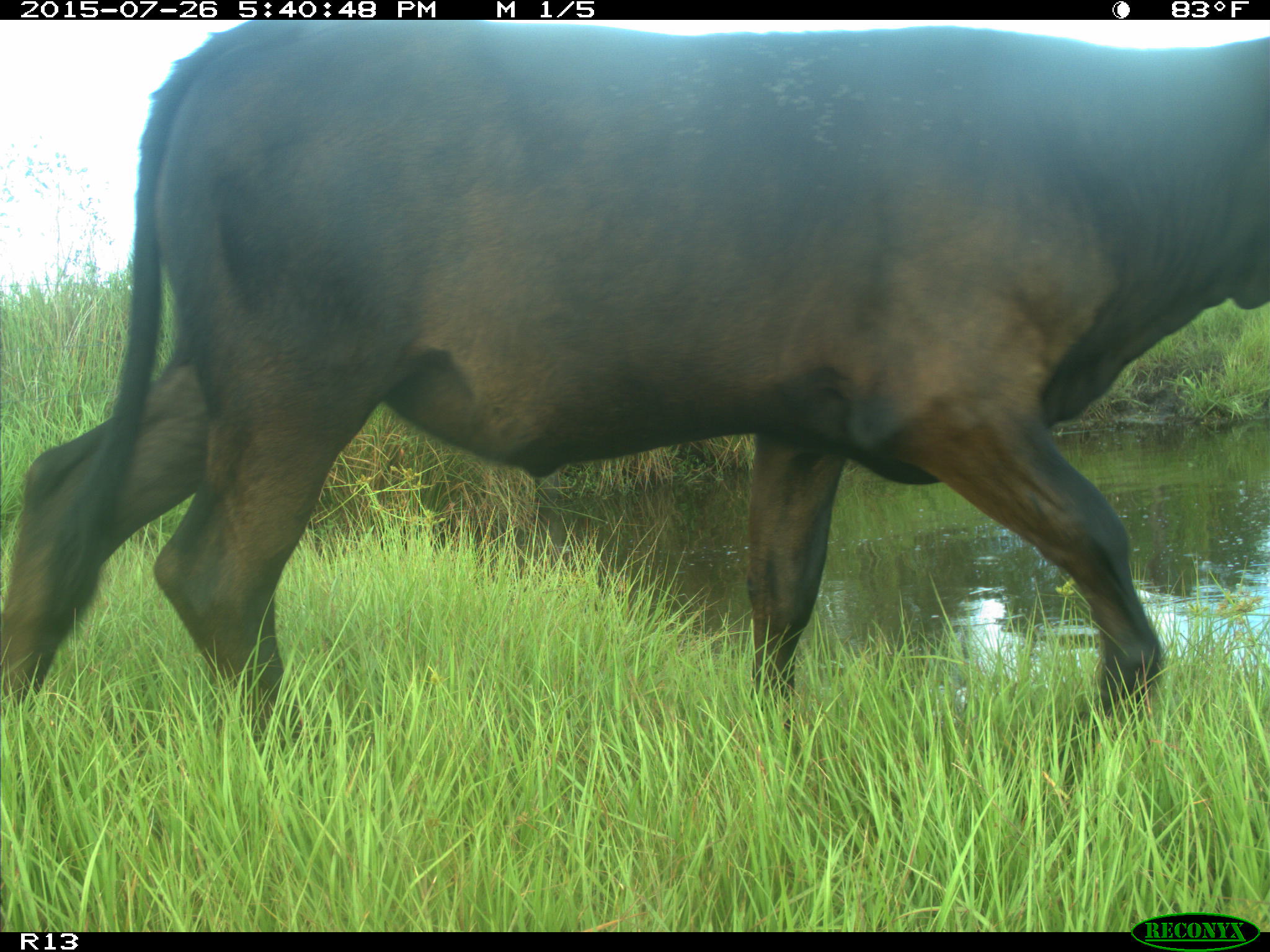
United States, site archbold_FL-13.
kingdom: Animalia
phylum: Chordata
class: Mammalia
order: Artiodactyla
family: Bovidae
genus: Bos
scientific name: Bos taurus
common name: domestic cow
Bos taurus (domestic cow).